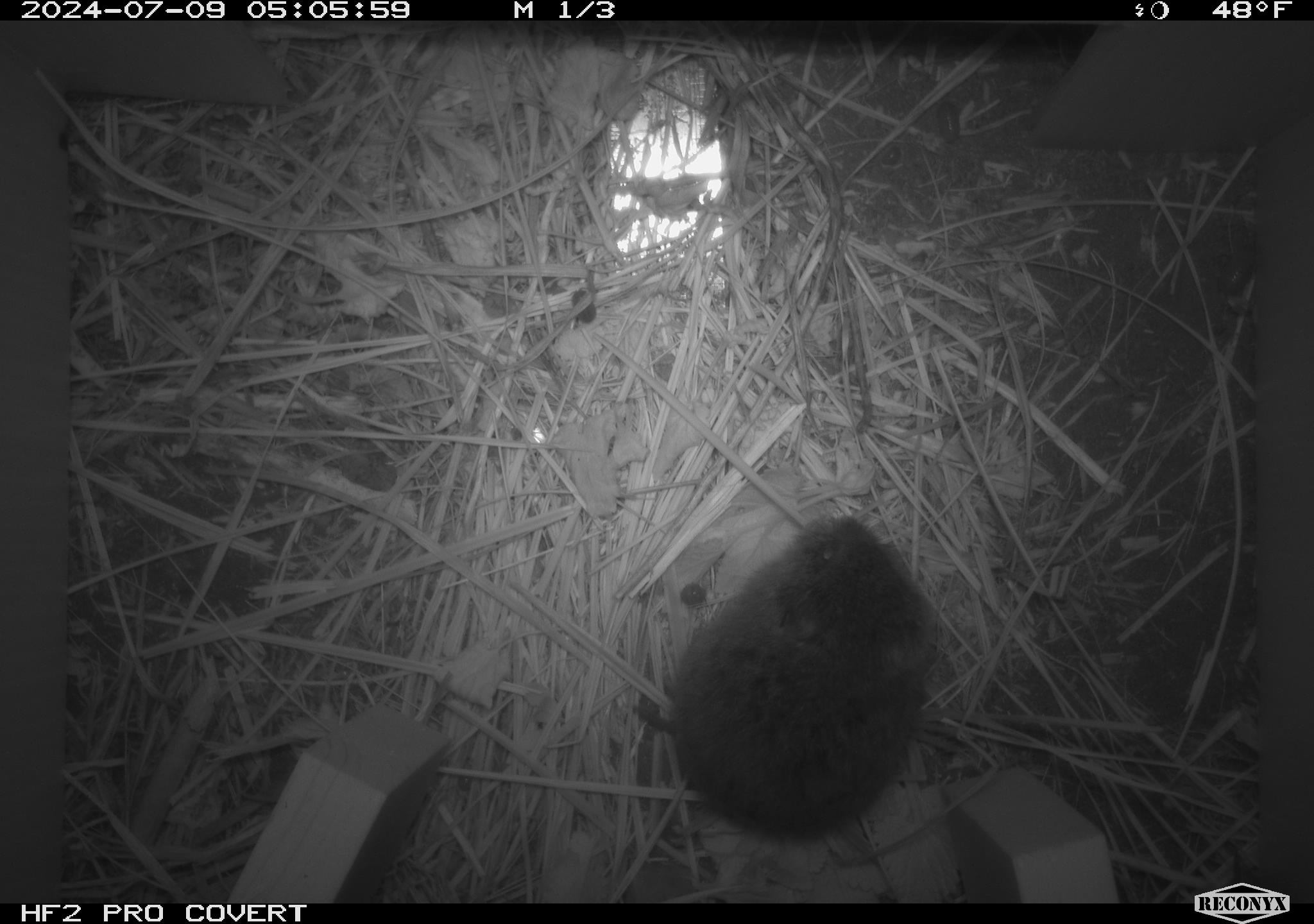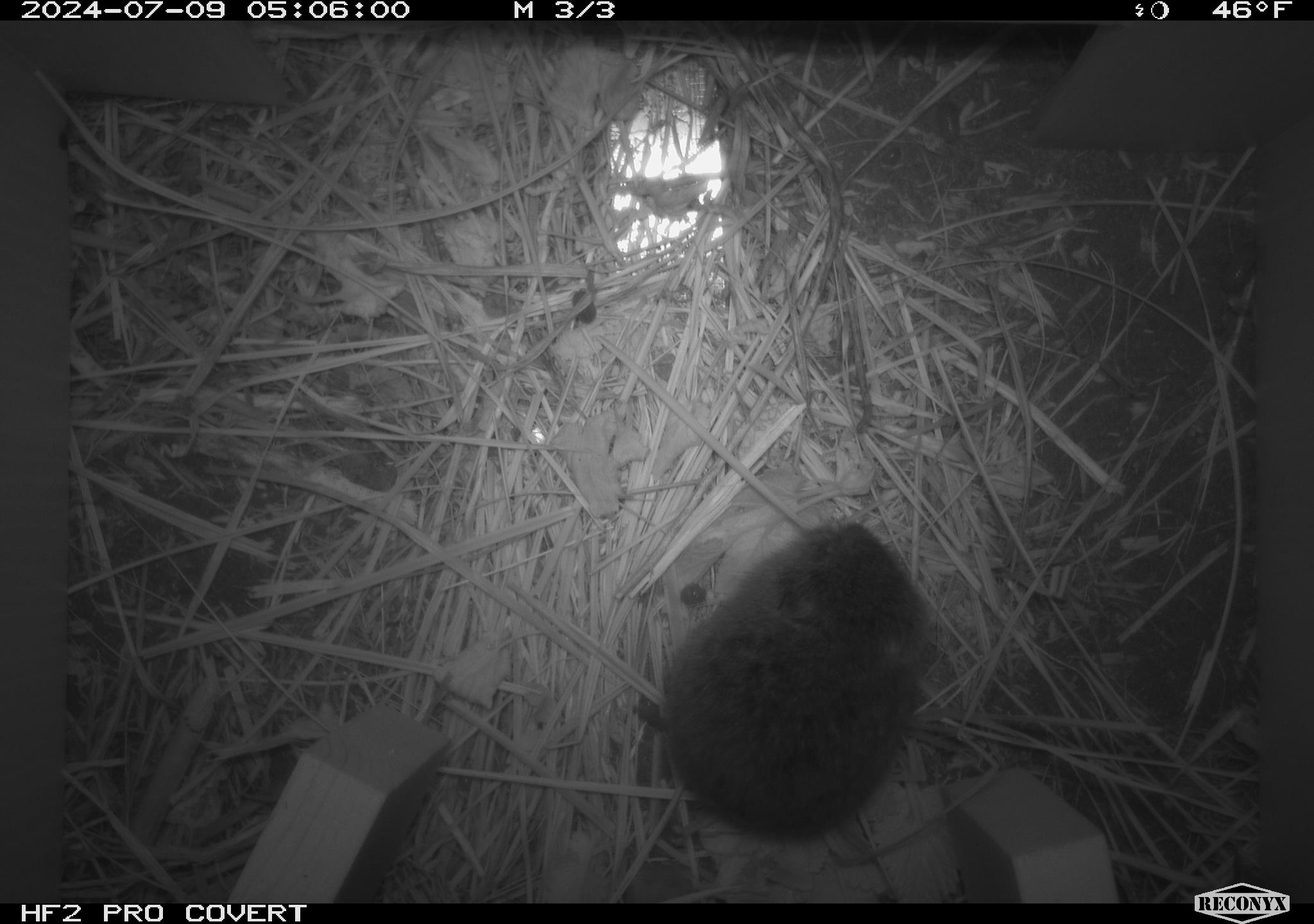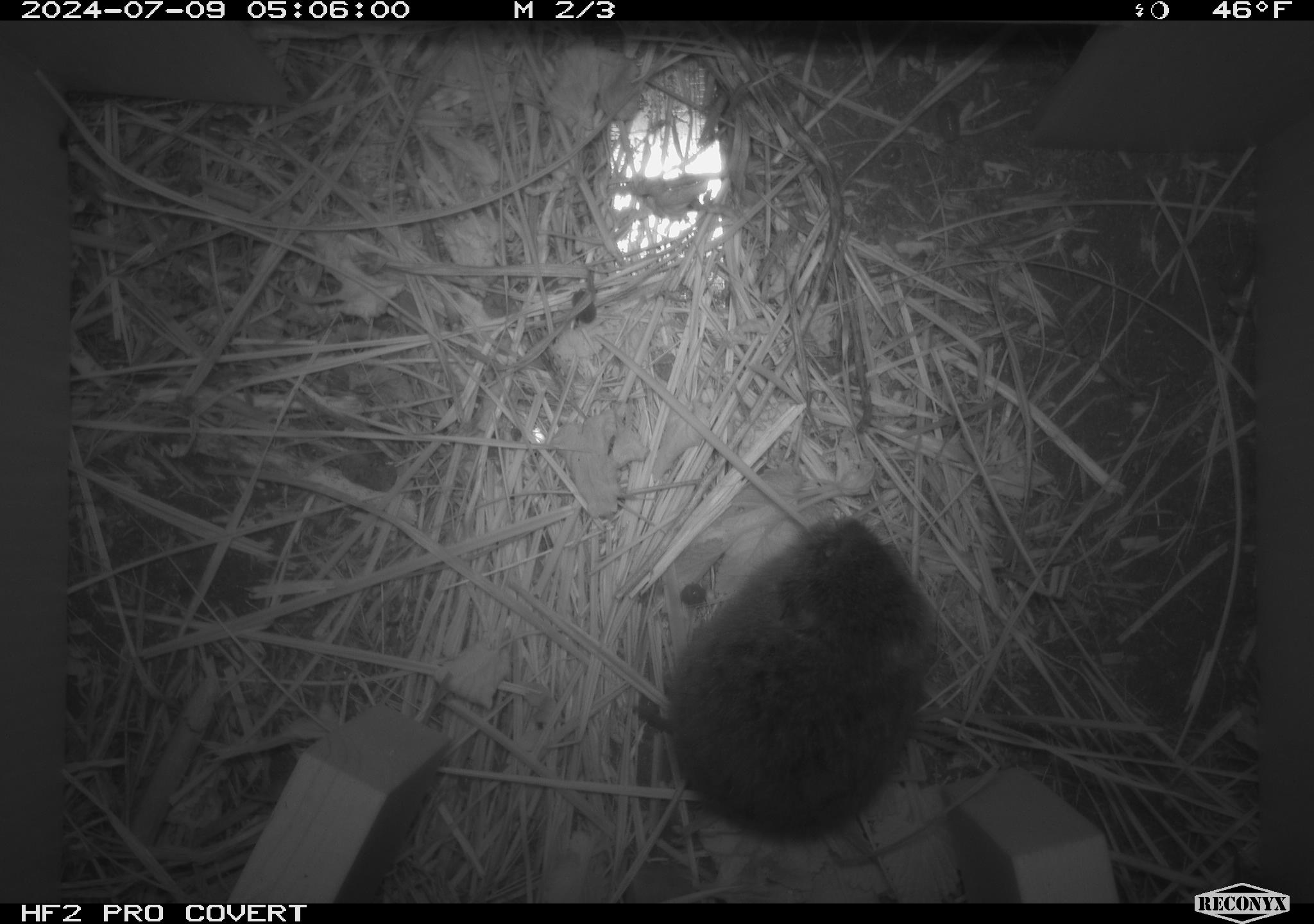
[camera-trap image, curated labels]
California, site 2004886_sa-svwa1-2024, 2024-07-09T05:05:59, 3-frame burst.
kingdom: Animalia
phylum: Chordata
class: Mammalia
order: Rodentia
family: Cricetidae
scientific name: Arvicolinae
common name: voles, lemmings, and muskrats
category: arvicolinae subfamily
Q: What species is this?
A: Arvicolinae subfamily (voles, lemmings, and muskrats) (Arvicolinae).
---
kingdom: Animalia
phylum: Arthropoda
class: Malacostraca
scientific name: Malacostraca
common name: amphipods, crabs, isopods, krill, lobsters and shrimps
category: malacostracan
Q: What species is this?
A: Malacostracan (amphipods, crabs, isopods, krill, lobsters and shrimps) (Malacostraca).